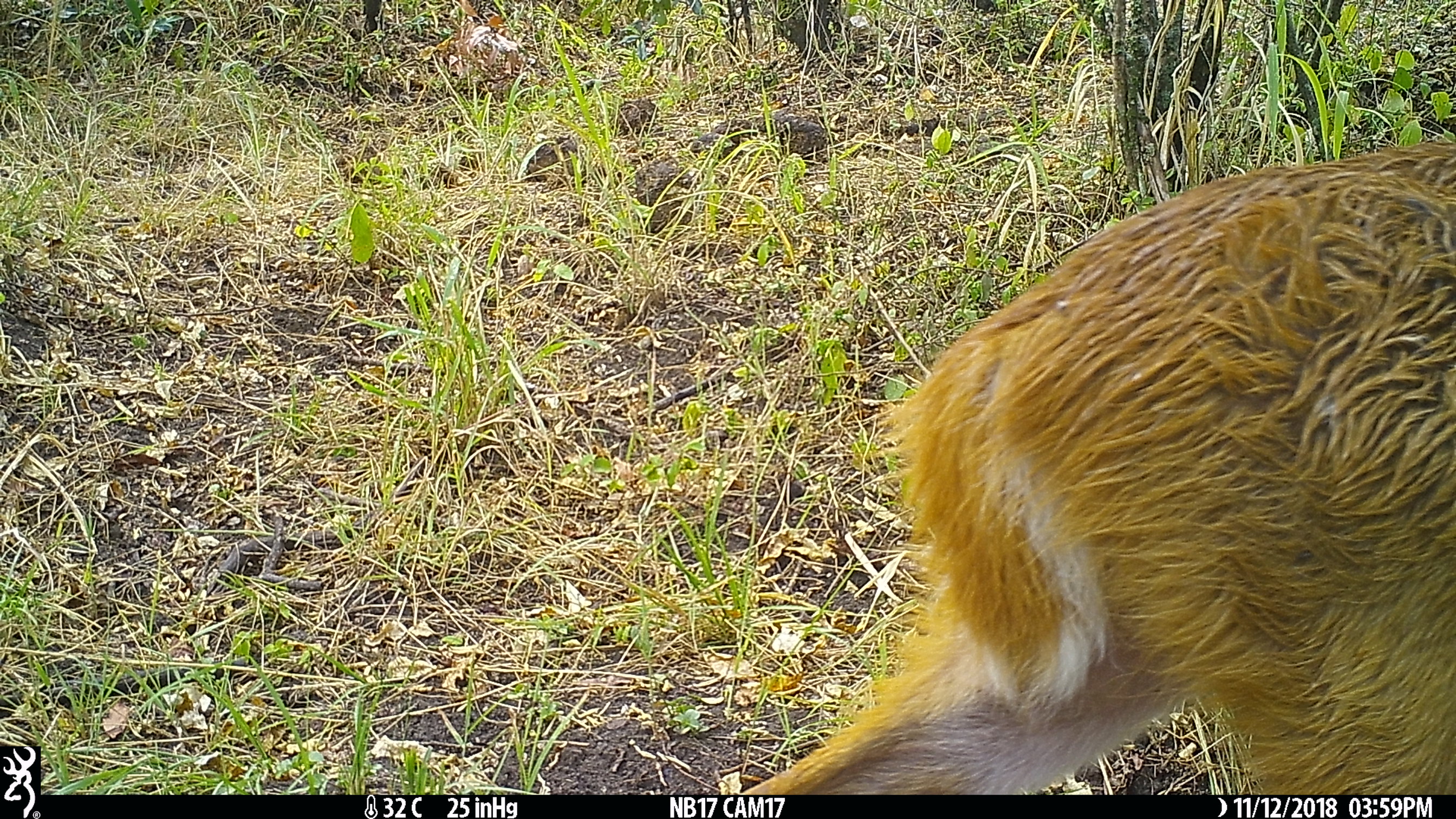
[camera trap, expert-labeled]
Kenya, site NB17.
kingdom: Animalia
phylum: Chordata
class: Mammalia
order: Artiodactyla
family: Bovidae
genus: Tragelaphus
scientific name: Tragelaphus scriptus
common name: bushbuck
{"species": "bushbuck (Tragelaphus scriptus)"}